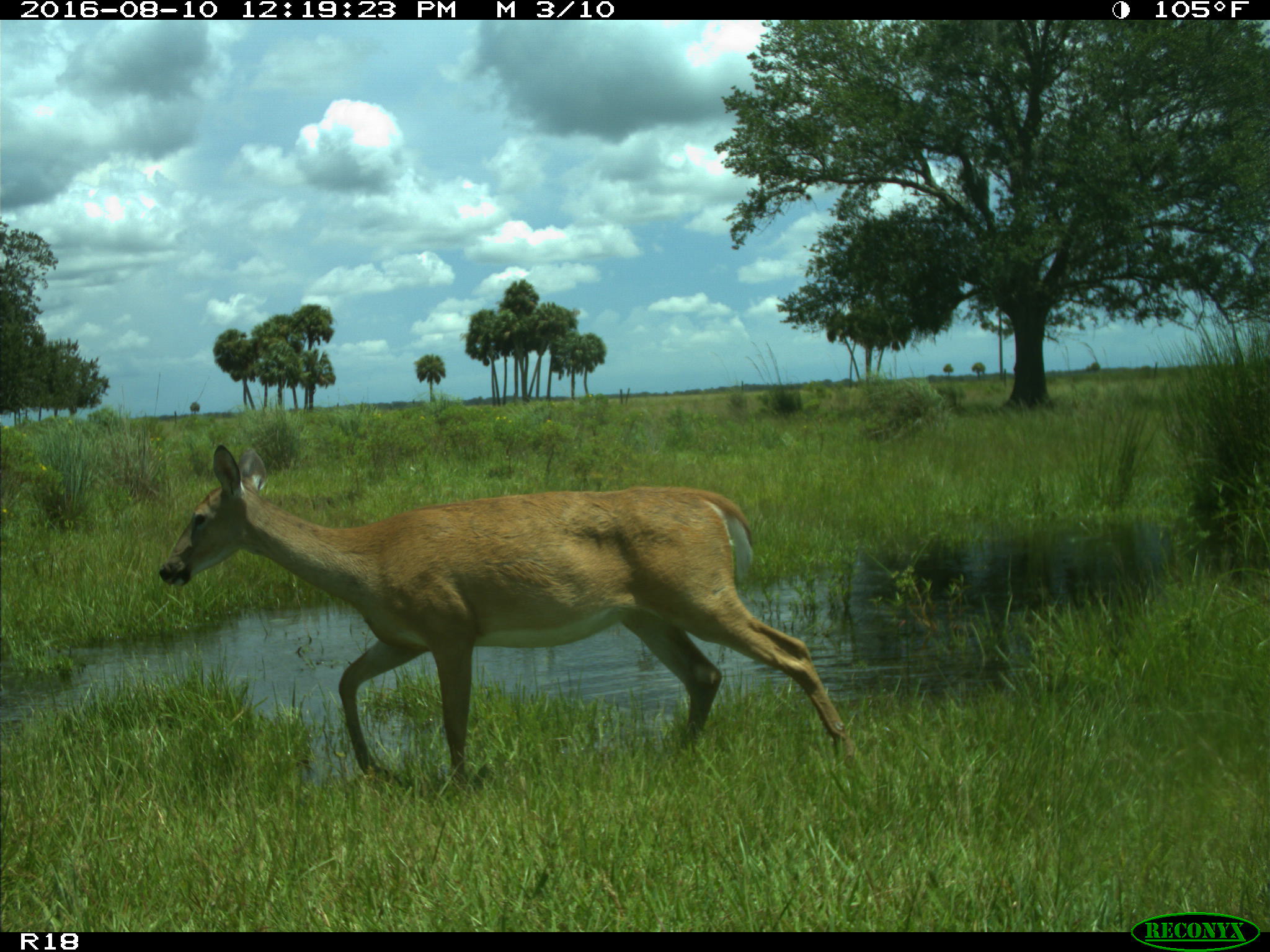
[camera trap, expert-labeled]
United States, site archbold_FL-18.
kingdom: Animalia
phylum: Chordata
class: Mammalia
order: Artiodactyla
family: Cervidae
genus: Odocoileus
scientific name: Odocoileus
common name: deer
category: unidentified deer